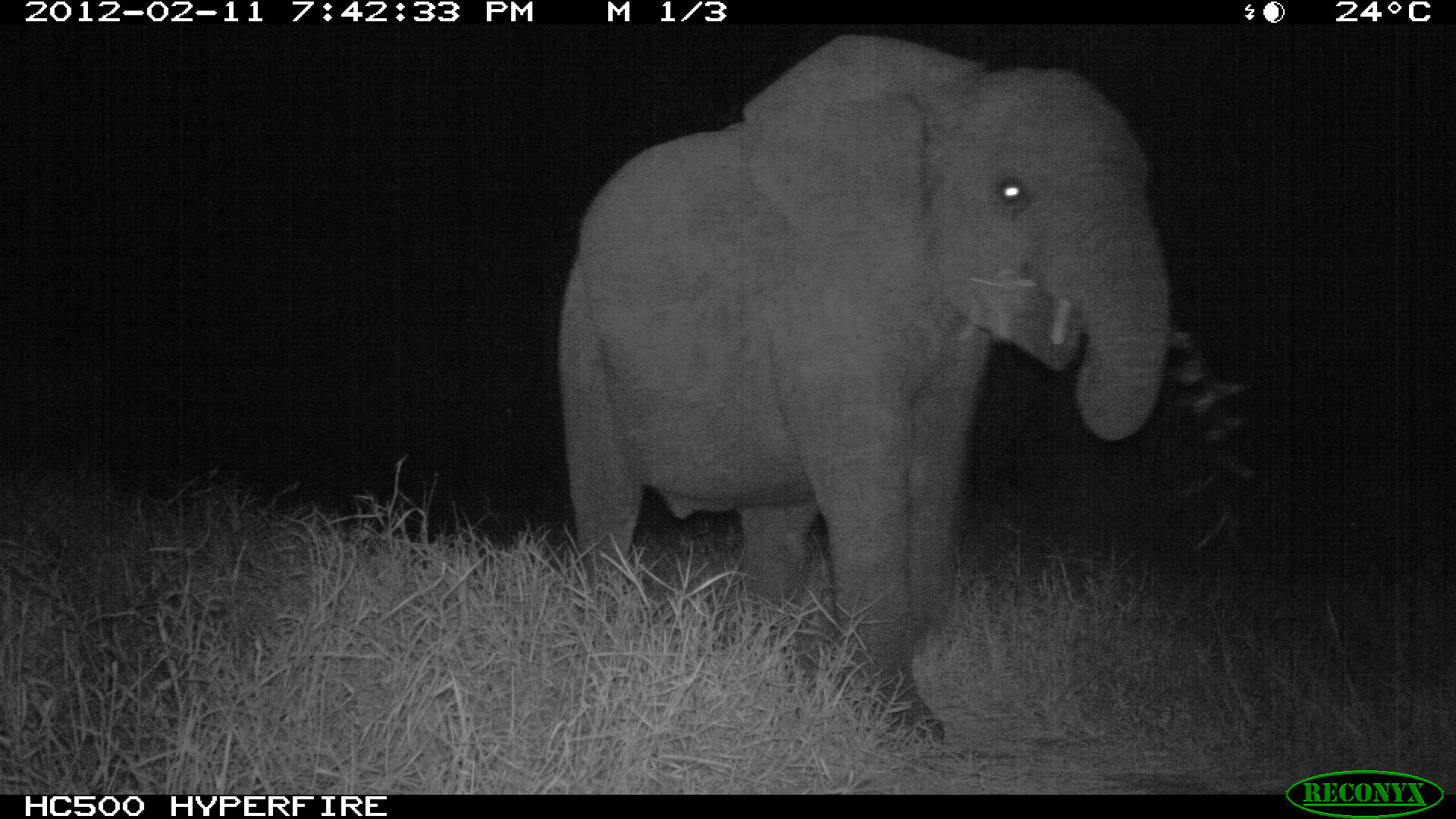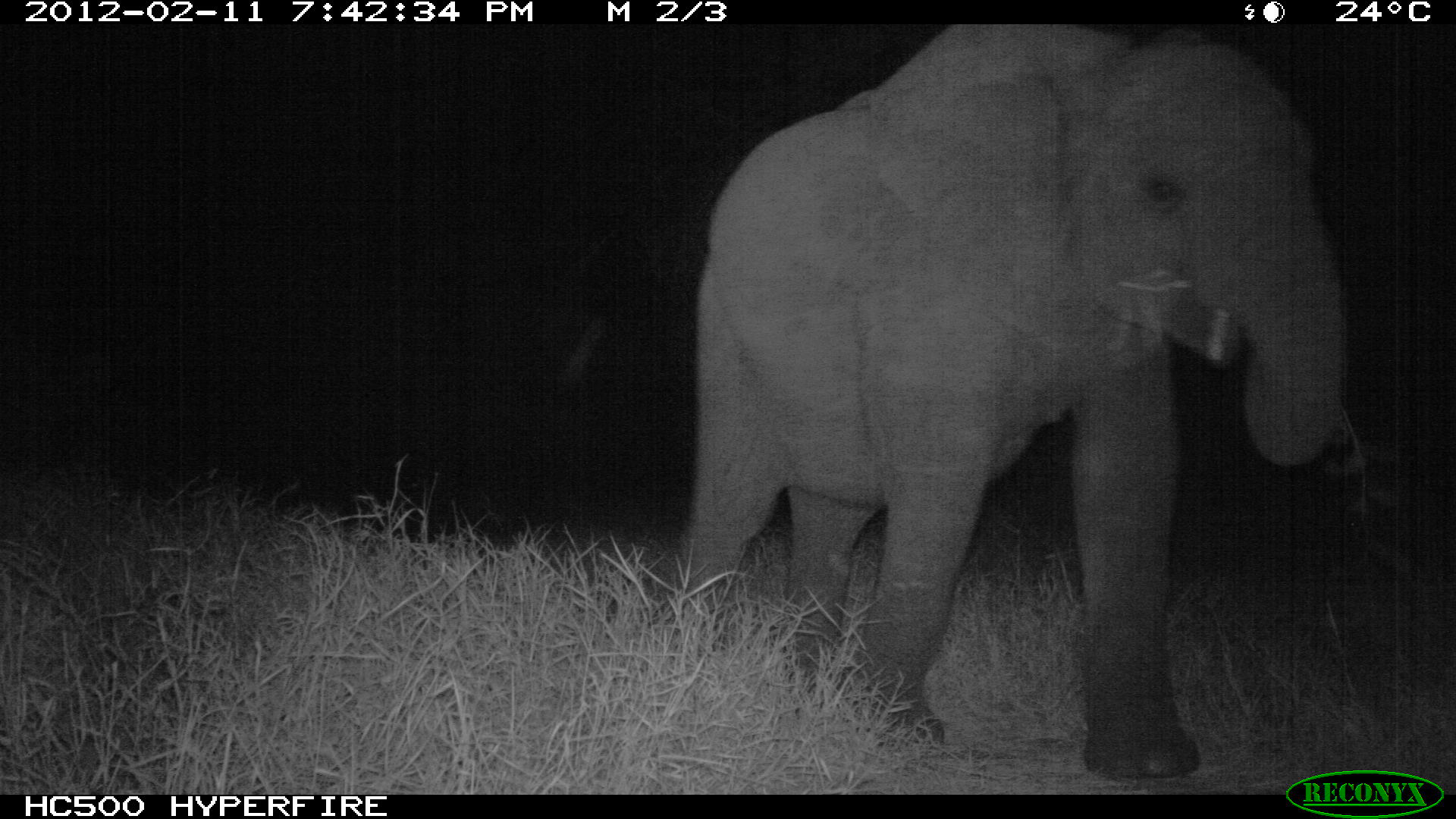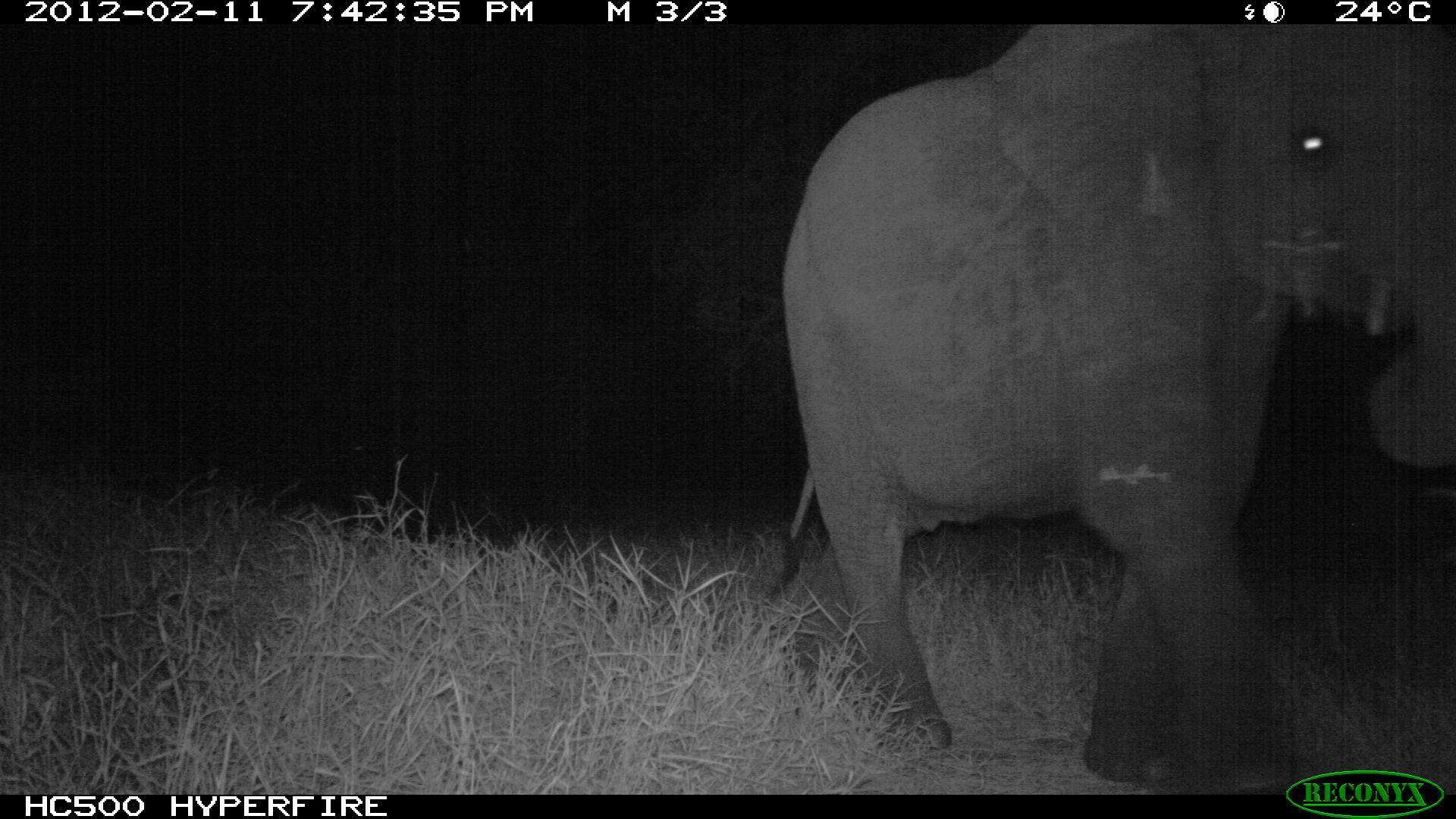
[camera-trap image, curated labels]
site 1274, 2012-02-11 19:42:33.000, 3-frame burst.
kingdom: Animalia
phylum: Chordata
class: Mammalia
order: Proboscidea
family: Elephantidae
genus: Loxodonta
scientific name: Loxodonta africana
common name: african bush elephant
Loxodonta africana (african bush elephant), count 1.